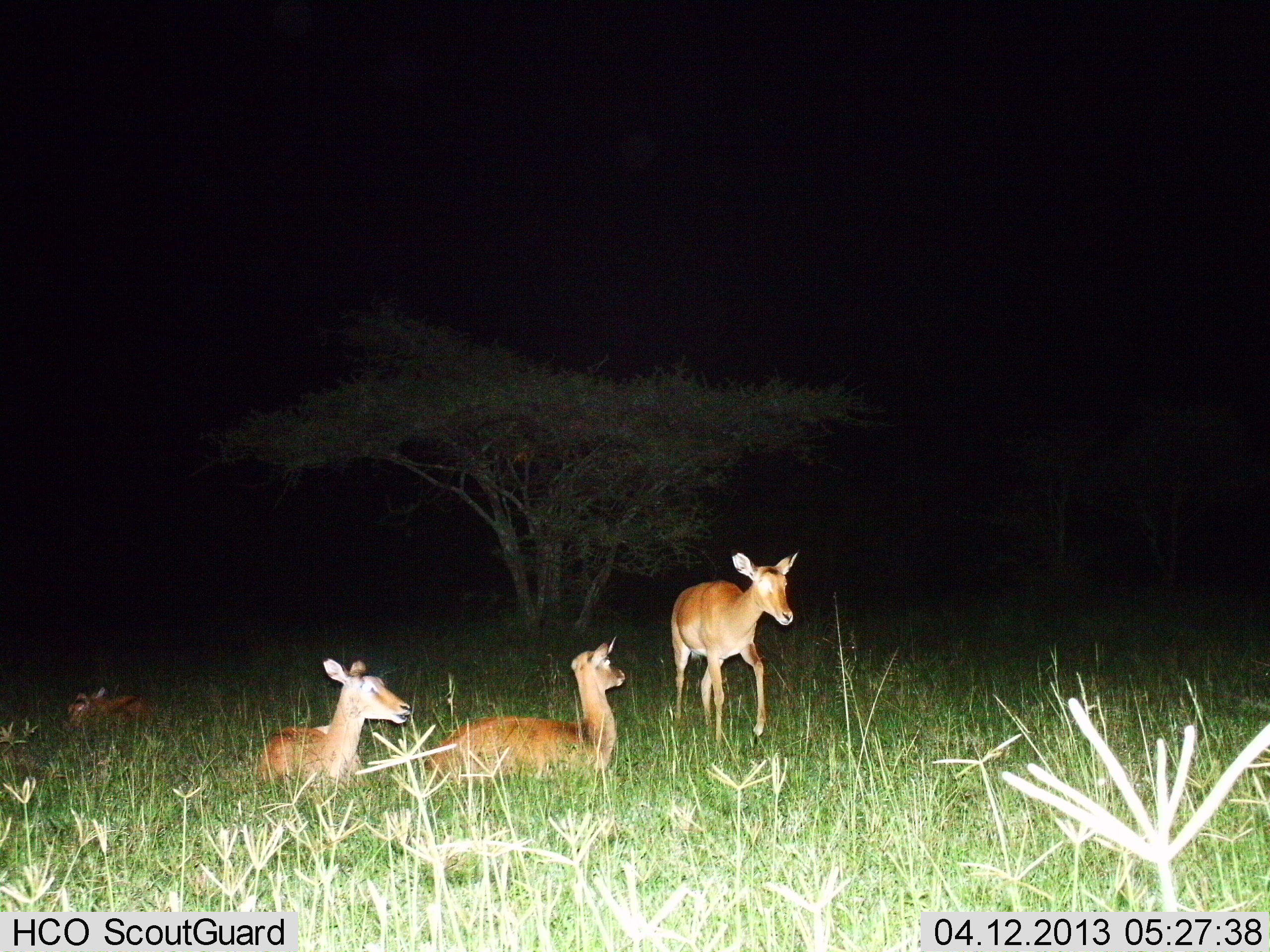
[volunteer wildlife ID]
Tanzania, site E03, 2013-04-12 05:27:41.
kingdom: Animalia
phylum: Chordata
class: Mammalia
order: Artiodactyla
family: Bovidae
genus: Redunca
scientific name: Redunca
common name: reedbuck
Reedbuck (Redunca), count 4. Behavior (volunteer vote fractions): standing 60%, resting 80%, moving 20%, interacting 0%. Young present (vote fraction): 0%. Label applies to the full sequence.